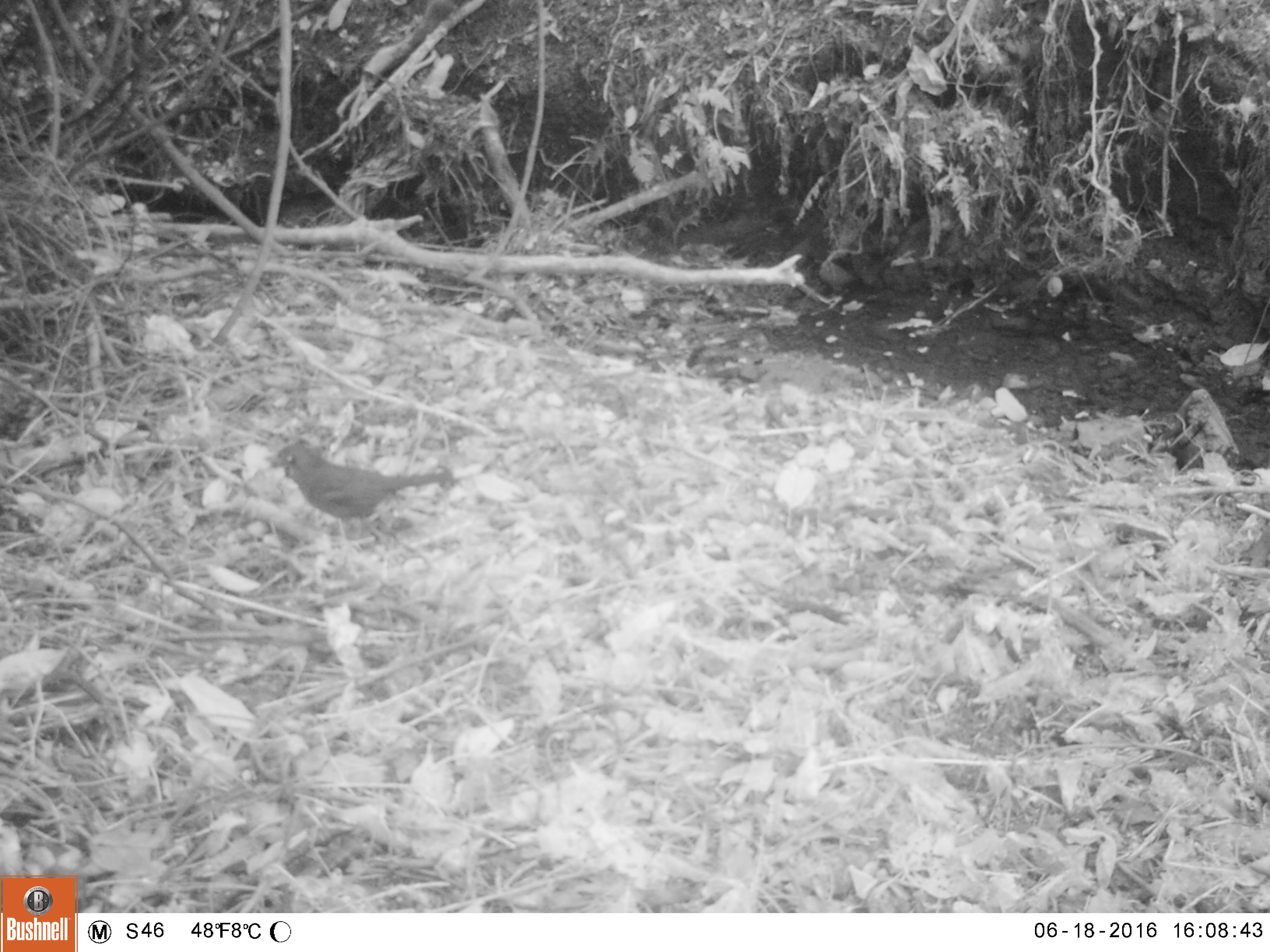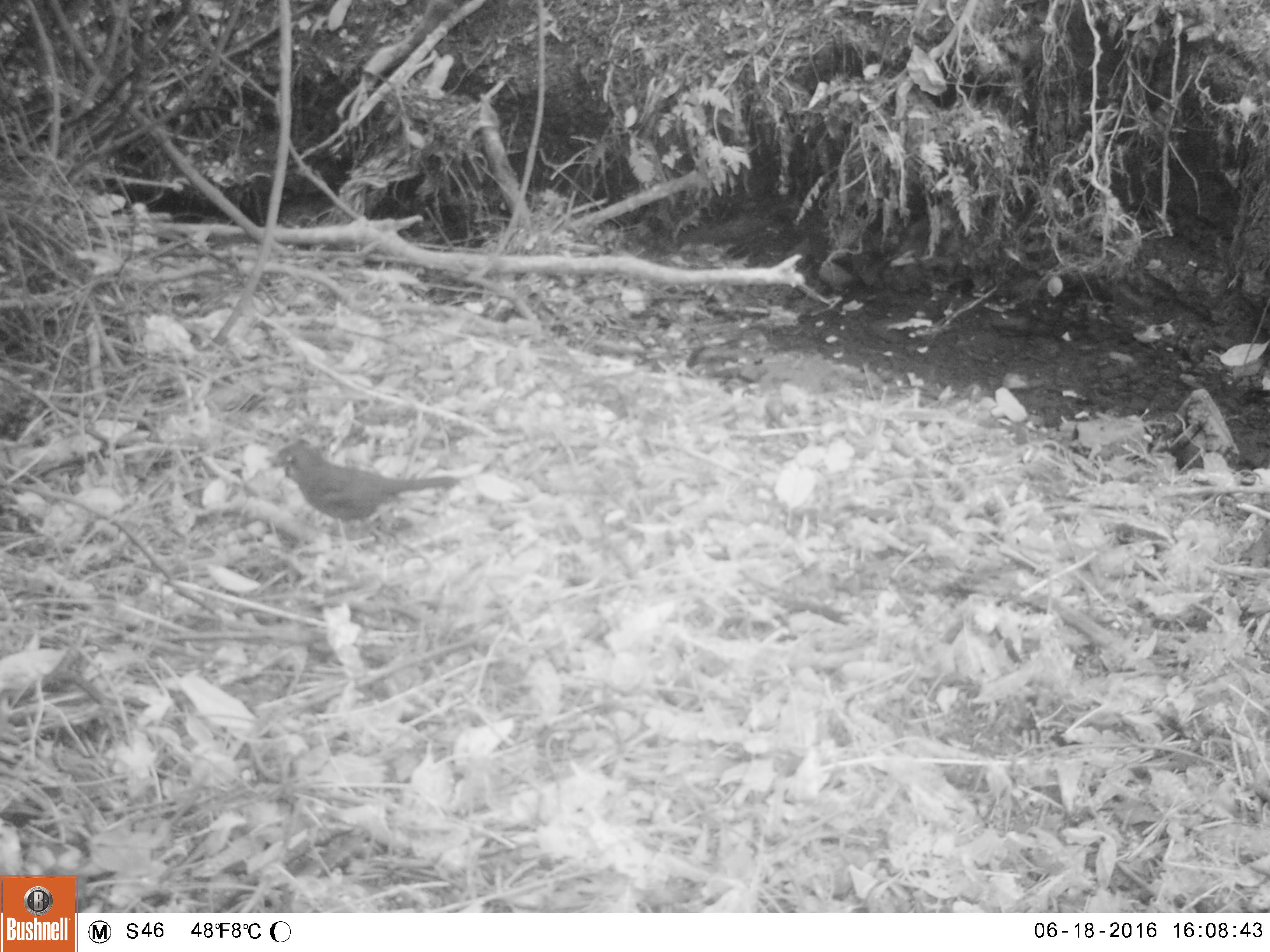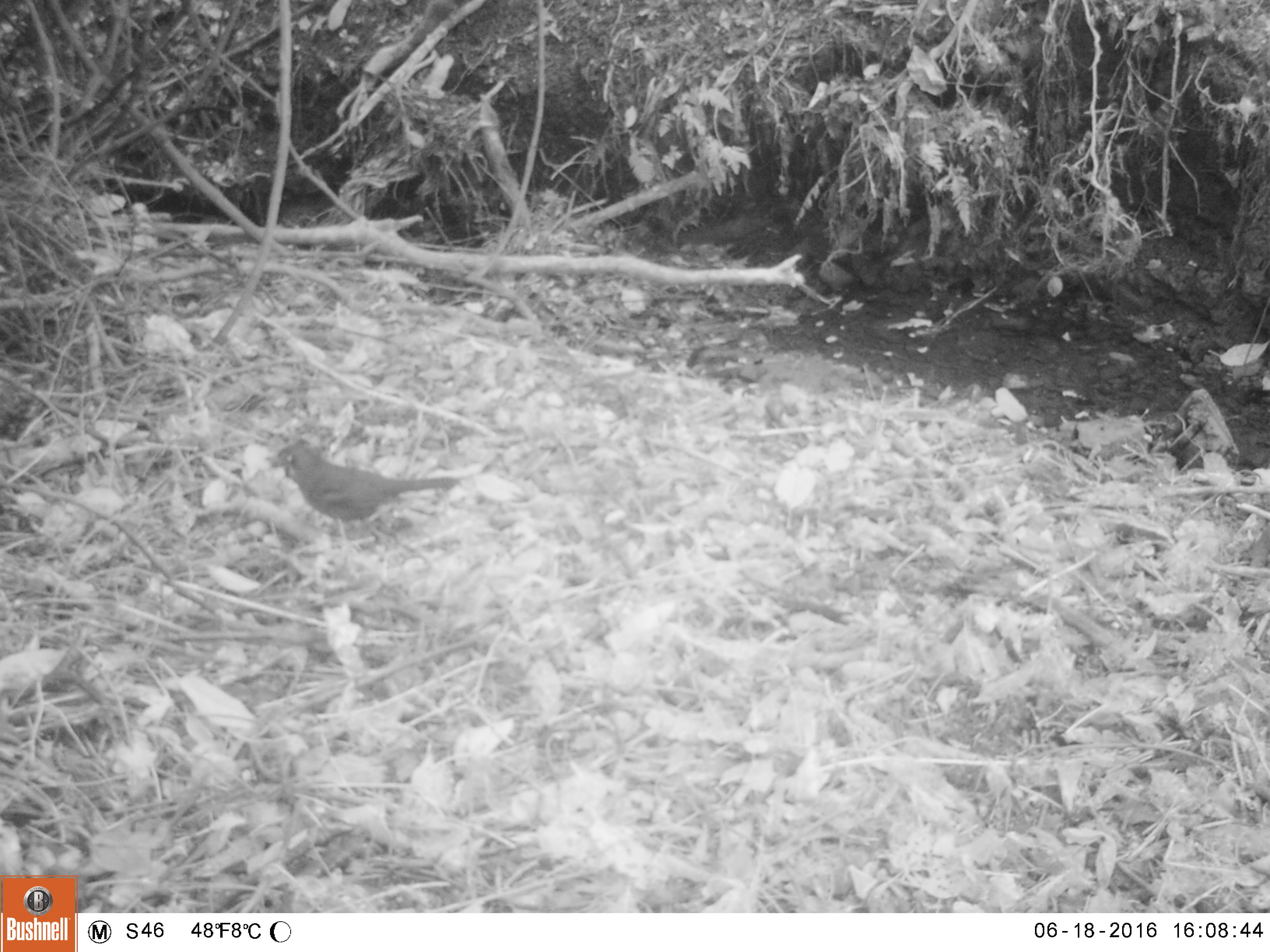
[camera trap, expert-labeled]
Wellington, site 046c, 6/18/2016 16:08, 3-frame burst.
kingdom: Animalia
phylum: Chordata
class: Aves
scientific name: Aves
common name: bird